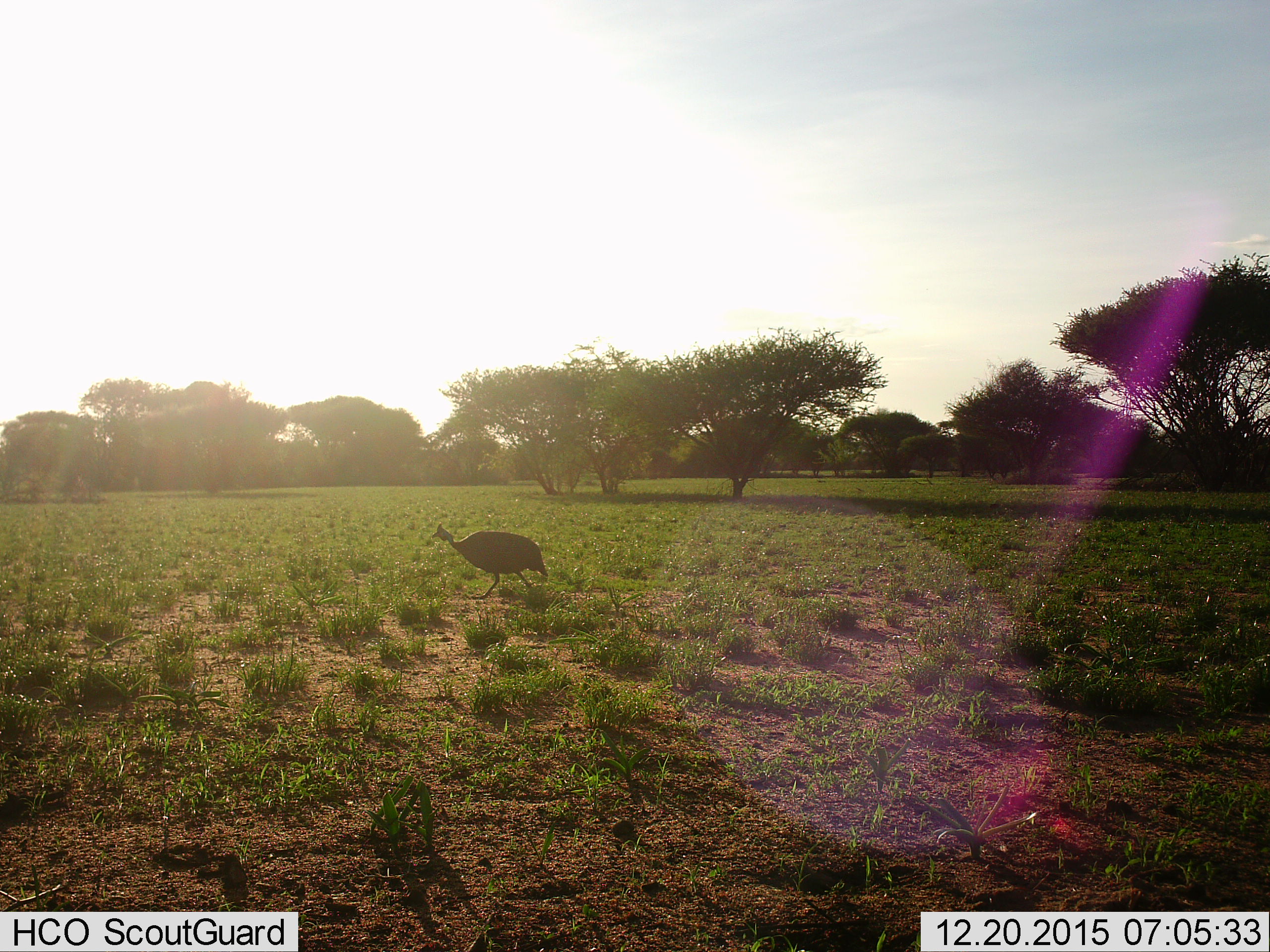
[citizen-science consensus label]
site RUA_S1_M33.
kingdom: Animalia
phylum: Chordata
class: Aves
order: Galliformes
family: Numididae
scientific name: Numididae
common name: guineafowl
Guineafowl (Numididae), count 1. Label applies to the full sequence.